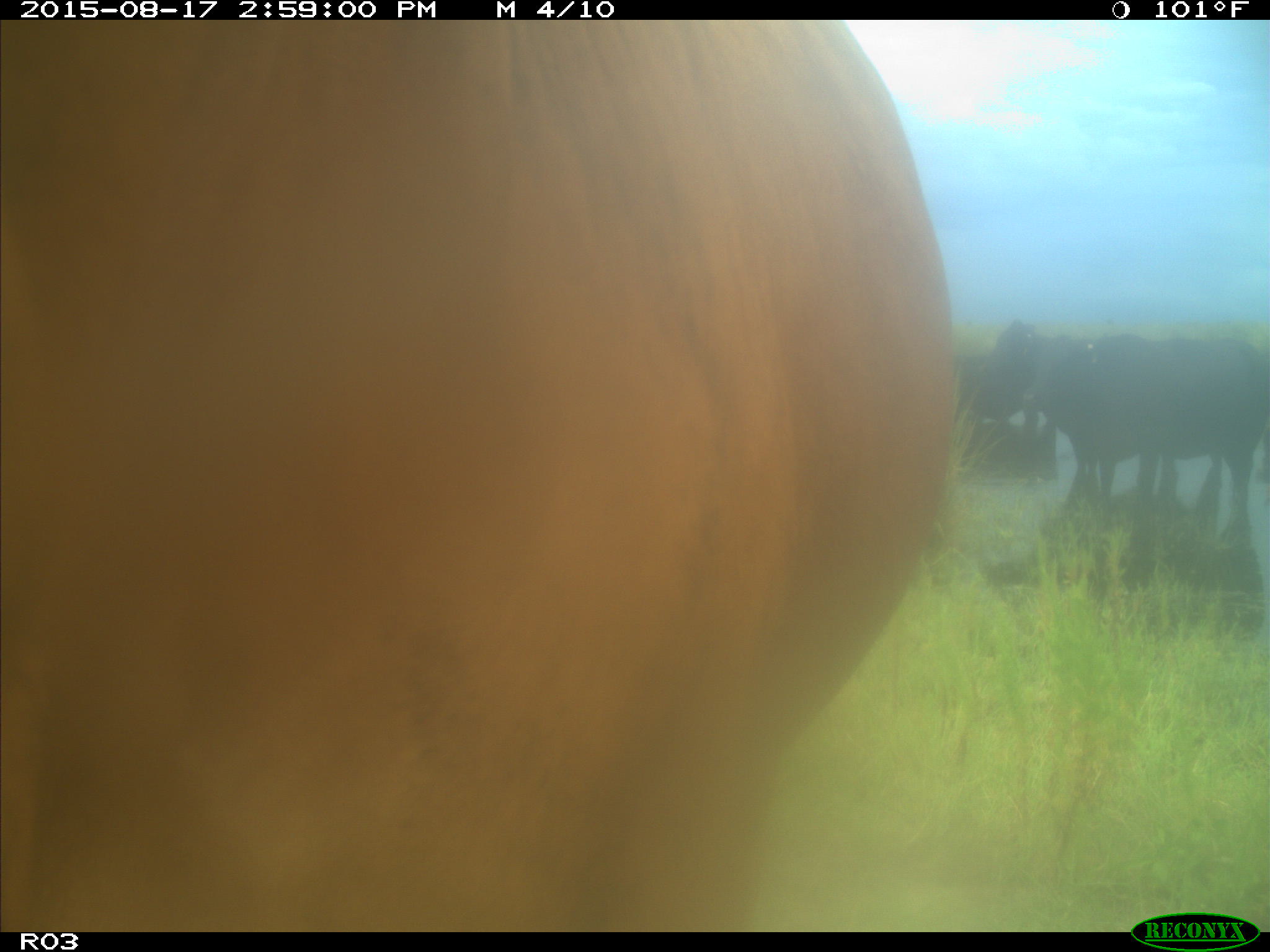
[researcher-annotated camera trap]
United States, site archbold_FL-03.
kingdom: Animalia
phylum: Chordata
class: Mammalia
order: Artiodactyla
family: Bovidae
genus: Bos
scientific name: Bos taurus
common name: domestic cow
Bos taurus (domestic cow).